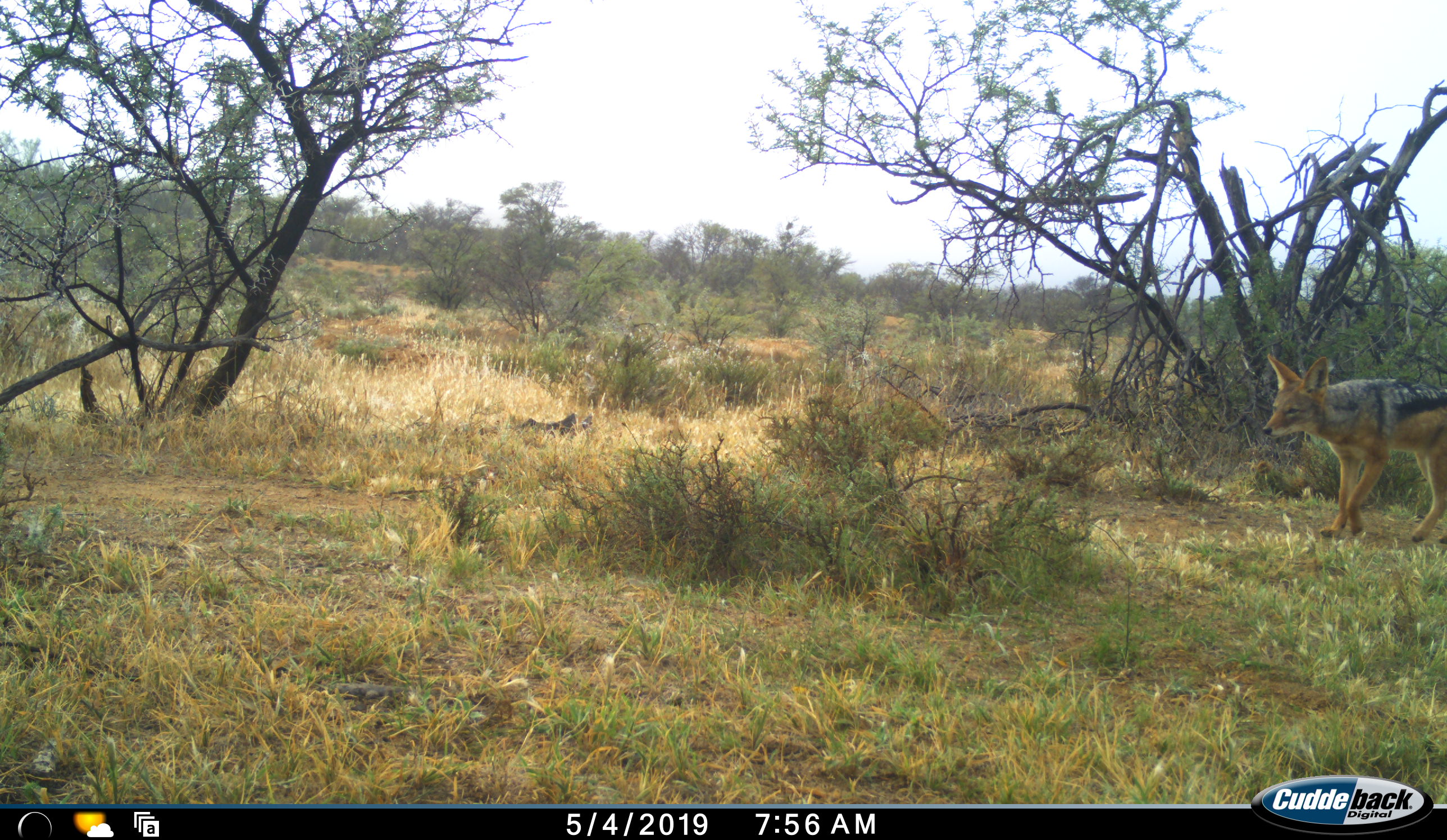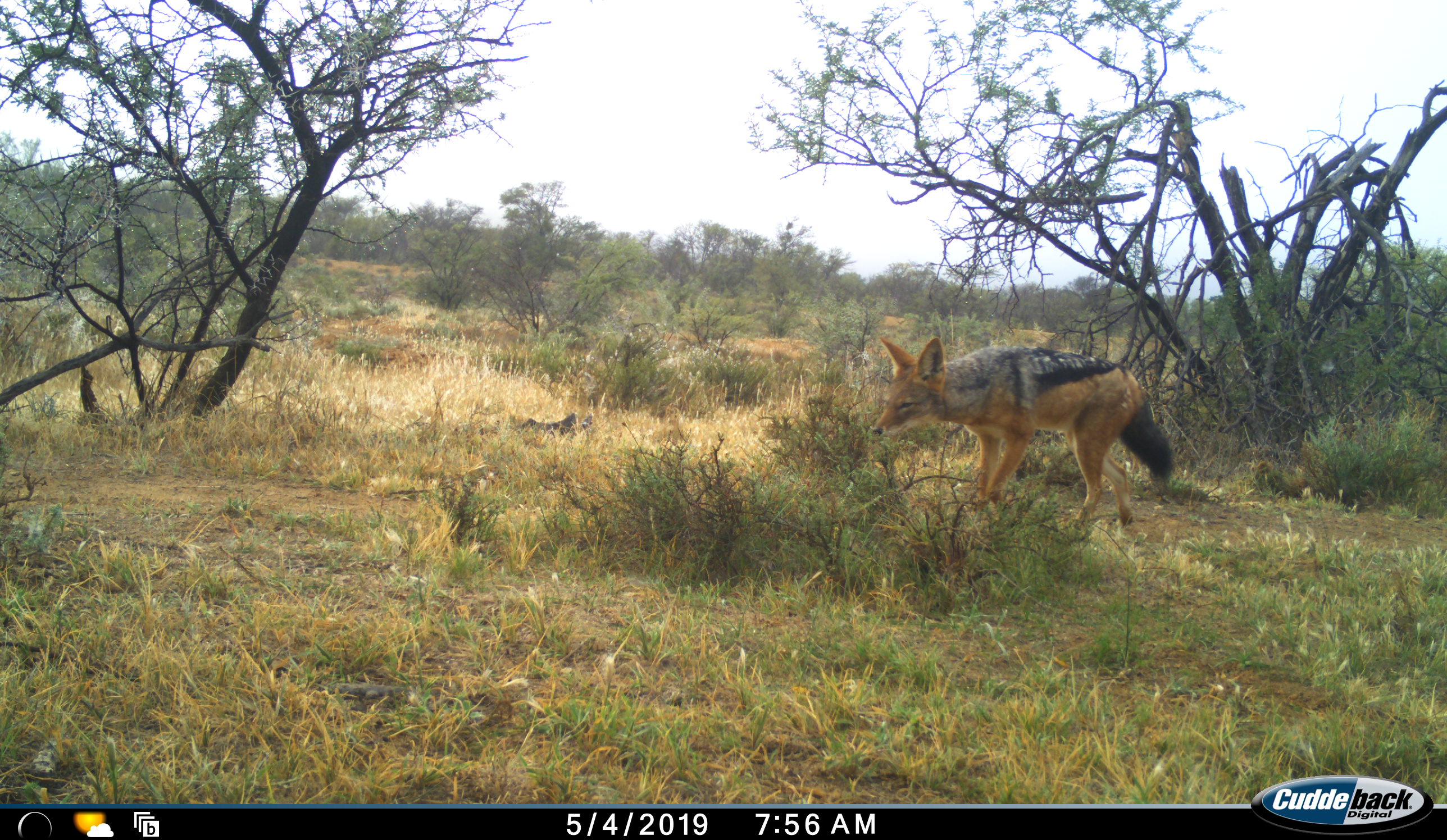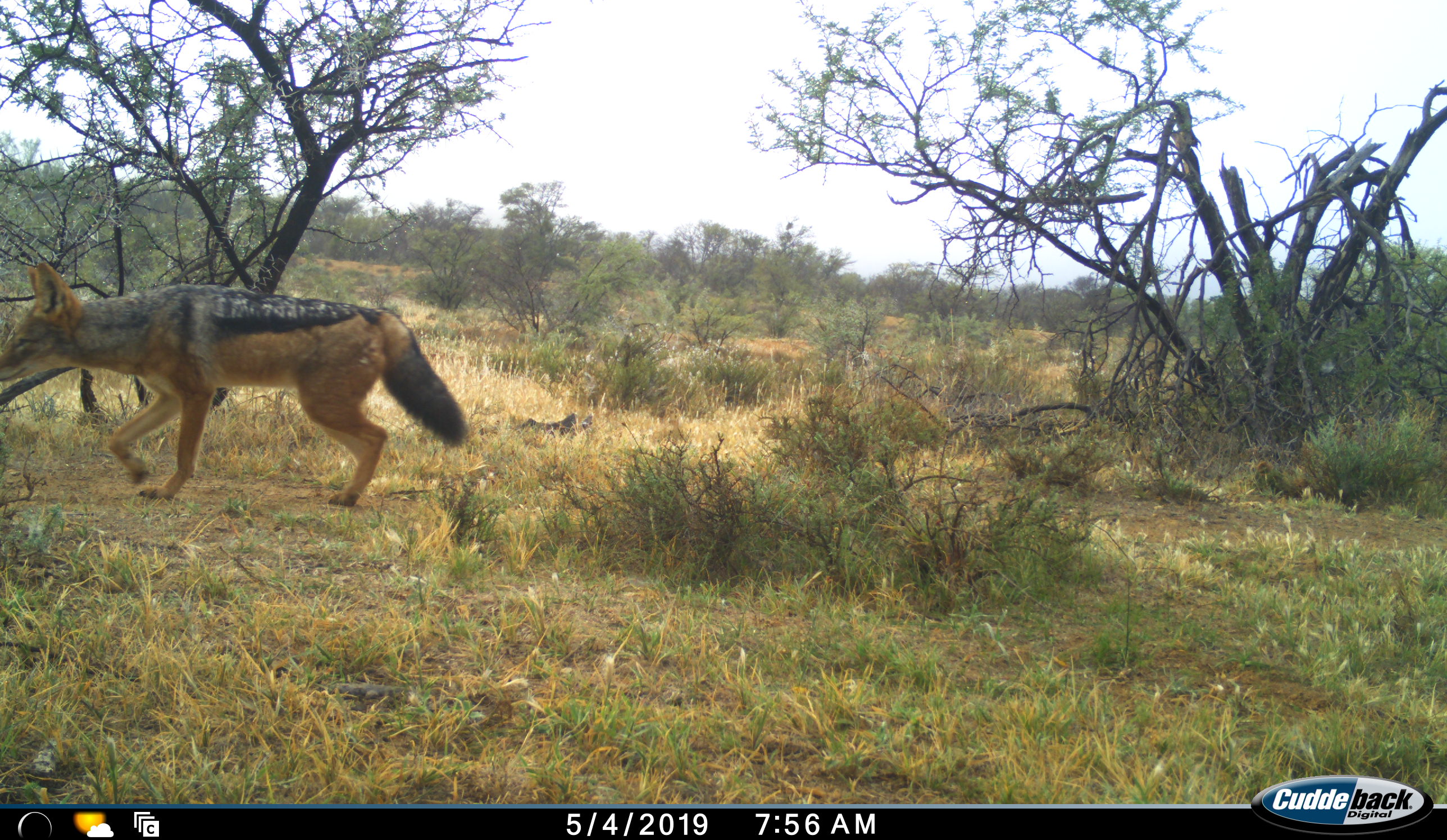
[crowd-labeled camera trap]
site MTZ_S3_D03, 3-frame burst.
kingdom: Animalia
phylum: Chordata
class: Mammalia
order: Carnivora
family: Canidae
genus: Lupulella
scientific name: Lupulella mesomelas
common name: black-backed jackal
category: jackalblackbacked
Jackalblackbacked (black-backed jackal) (Lupulella mesomelas), count 1. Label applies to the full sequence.